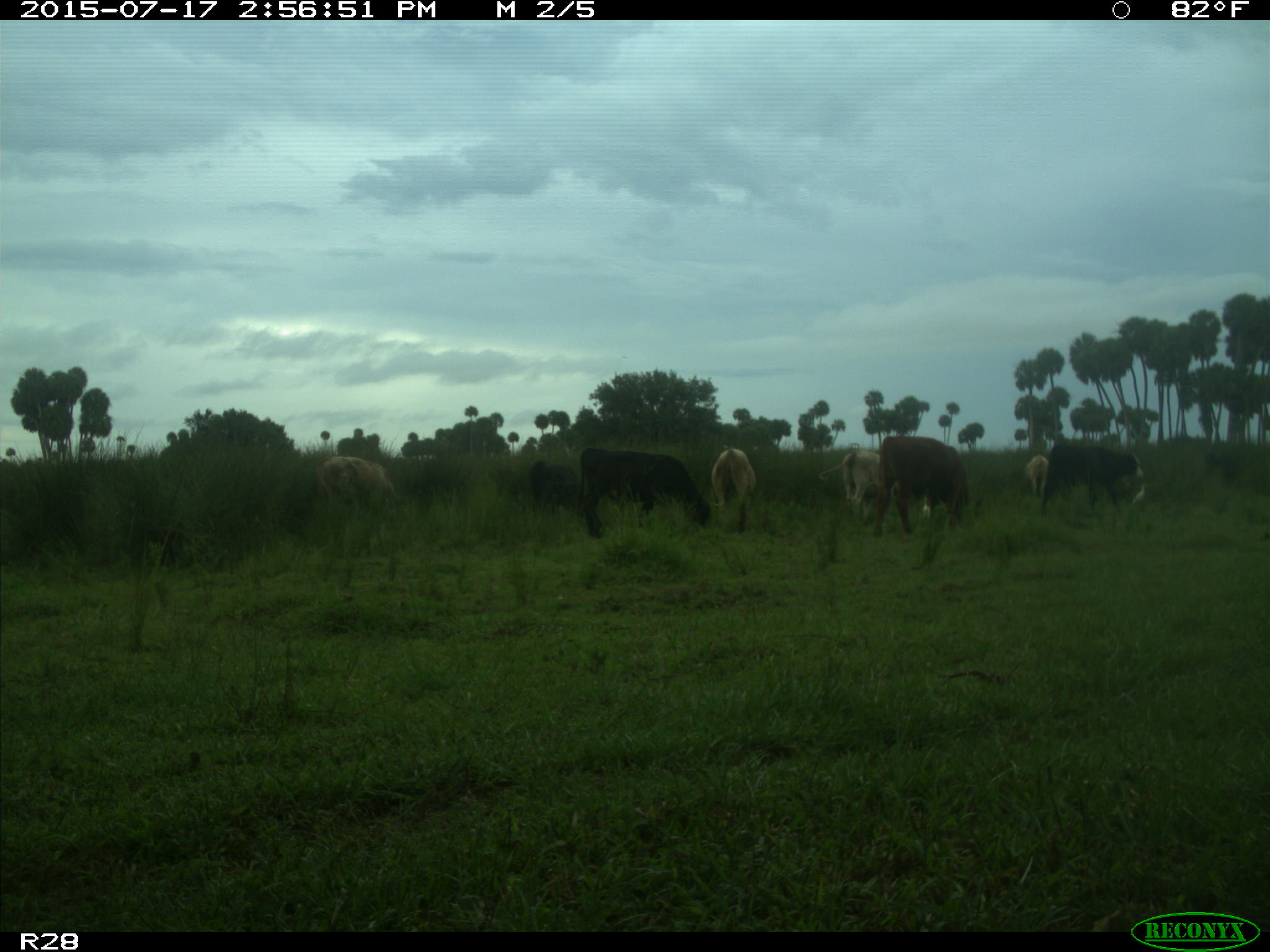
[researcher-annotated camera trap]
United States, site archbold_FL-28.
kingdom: Animalia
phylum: Chordata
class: Mammalia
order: Artiodactyla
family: Bovidae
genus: Bos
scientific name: Bos taurus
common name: domestic cow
Bos taurus (domestic cow).